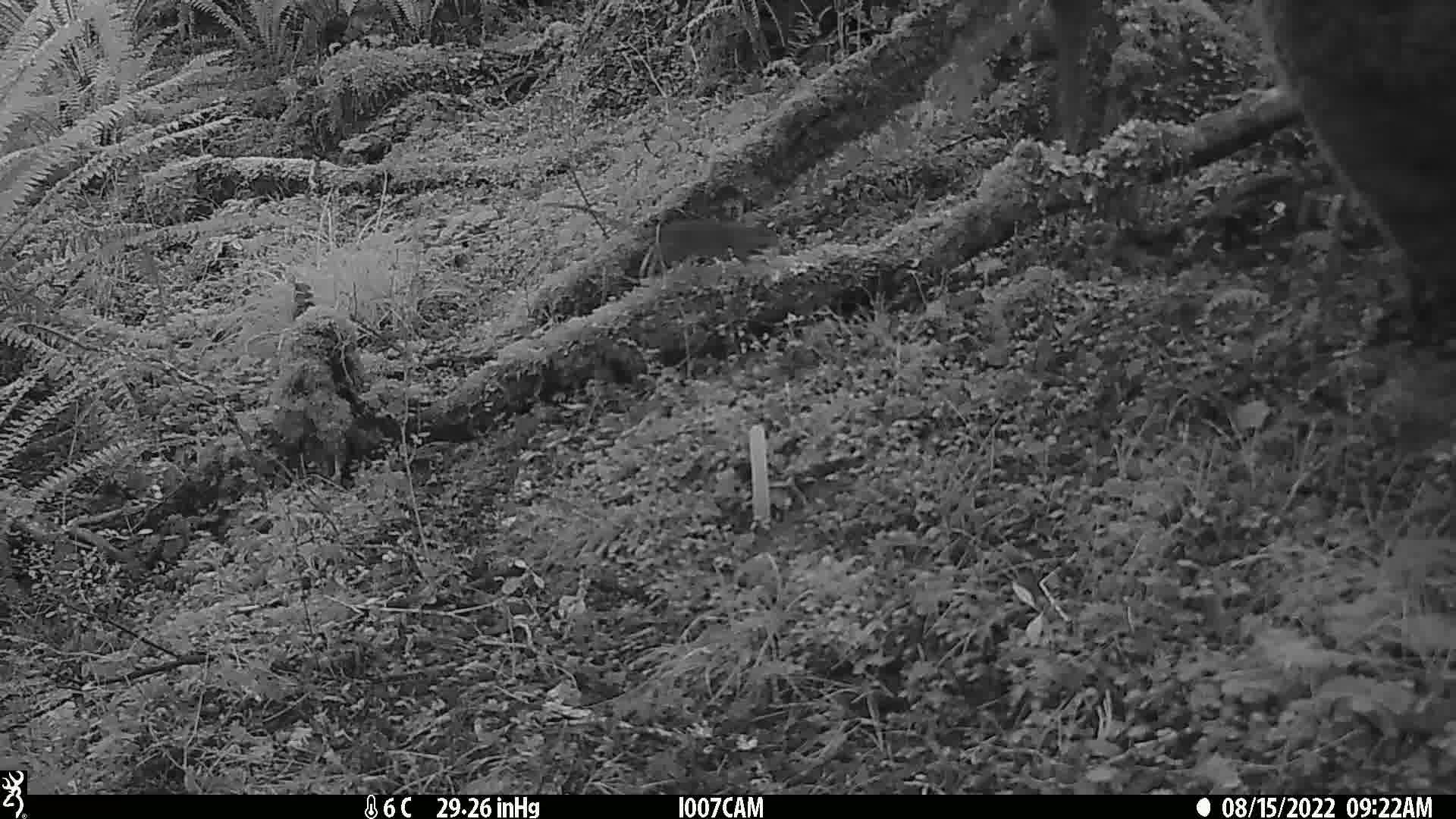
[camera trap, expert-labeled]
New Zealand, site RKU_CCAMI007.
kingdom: Animalia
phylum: Chordata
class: Mammalia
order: Rodentia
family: Muridae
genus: Rattus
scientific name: Rattus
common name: rat